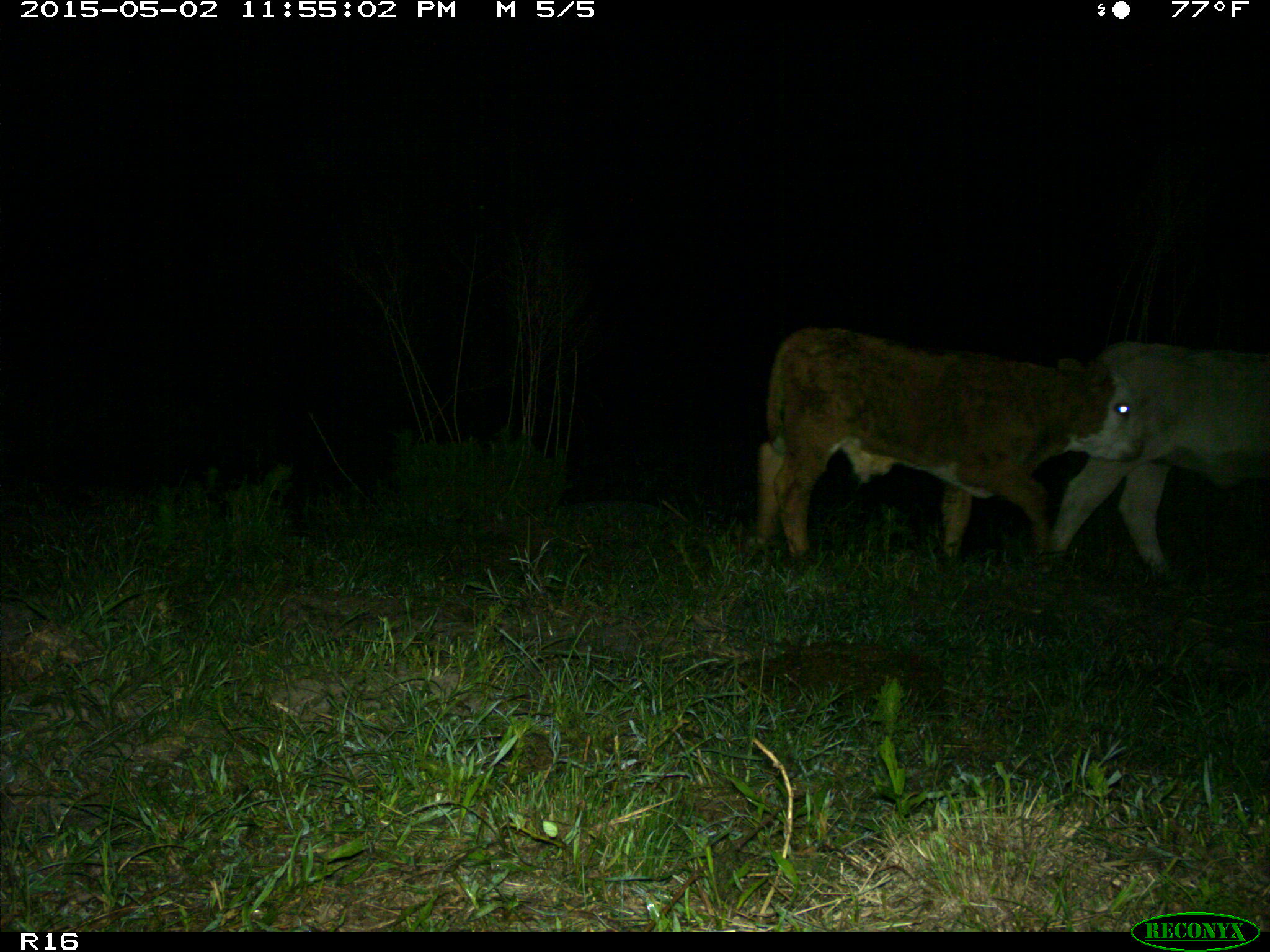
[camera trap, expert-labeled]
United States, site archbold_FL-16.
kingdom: Animalia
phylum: Chordata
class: Mammalia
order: Artiodactyla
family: Bovidae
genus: Bos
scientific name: Bos taurus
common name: domestic cow